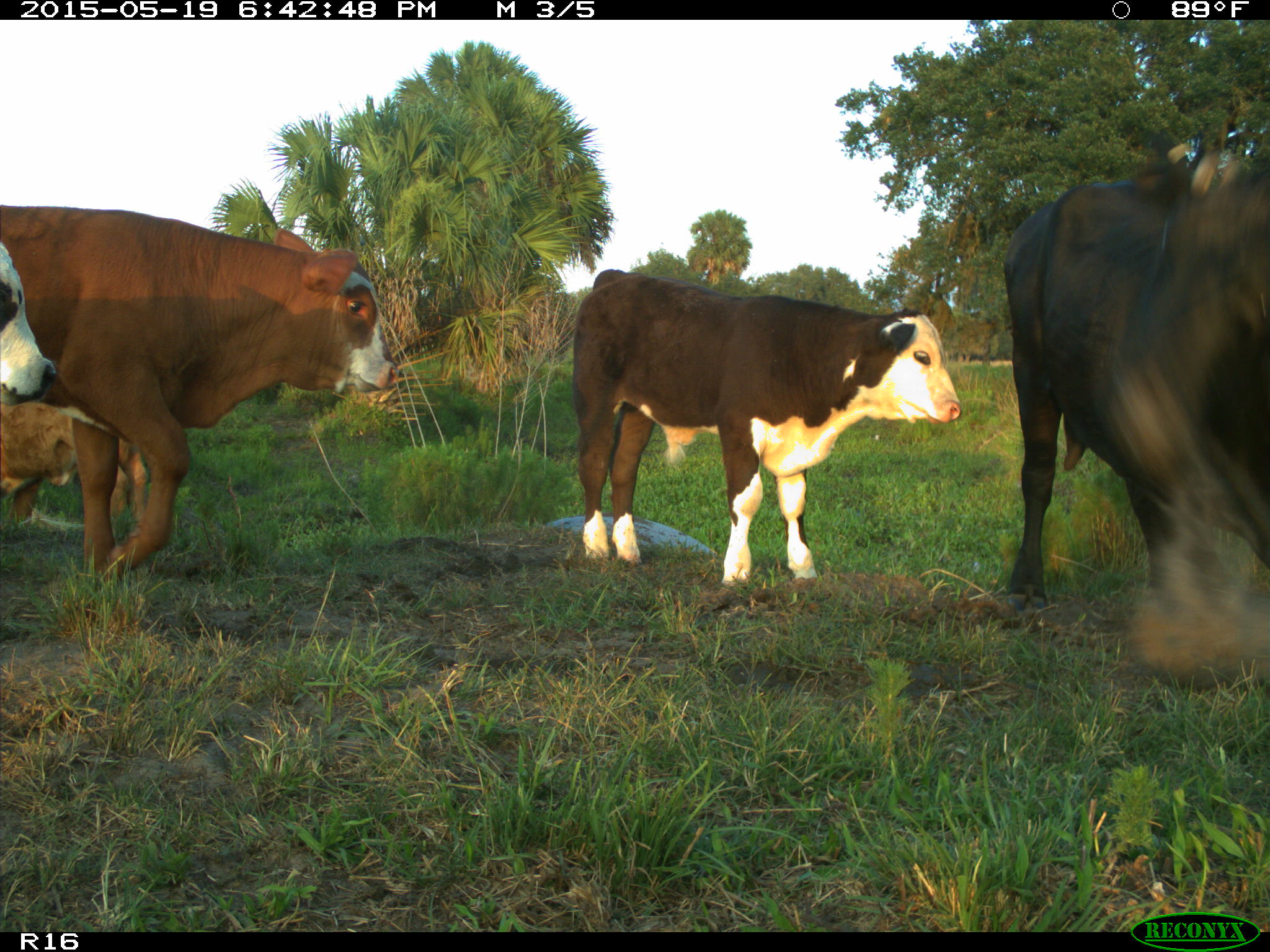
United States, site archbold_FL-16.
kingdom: Animalia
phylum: Chordata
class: Mammalia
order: Artiodactyla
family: Bovidae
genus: Bos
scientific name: Bos taurus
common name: domestic cow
Bos taurus (domestic cow).